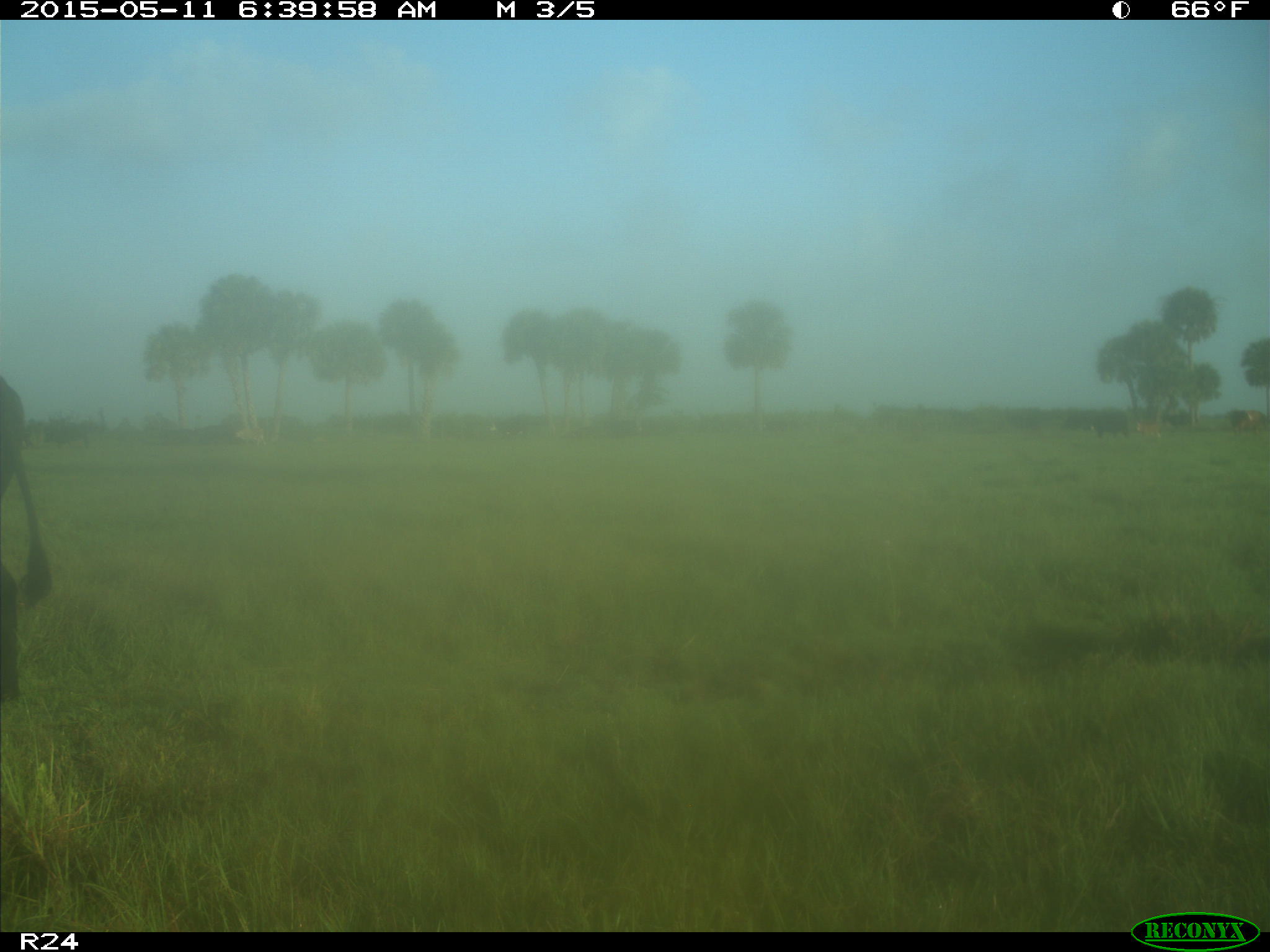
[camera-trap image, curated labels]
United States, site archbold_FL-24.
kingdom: Animalia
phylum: Chordata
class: Mammalia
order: Artiodactyla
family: Bovidae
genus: Bos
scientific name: Bos taurus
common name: domestic cow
Bos taurus (domestic cow).